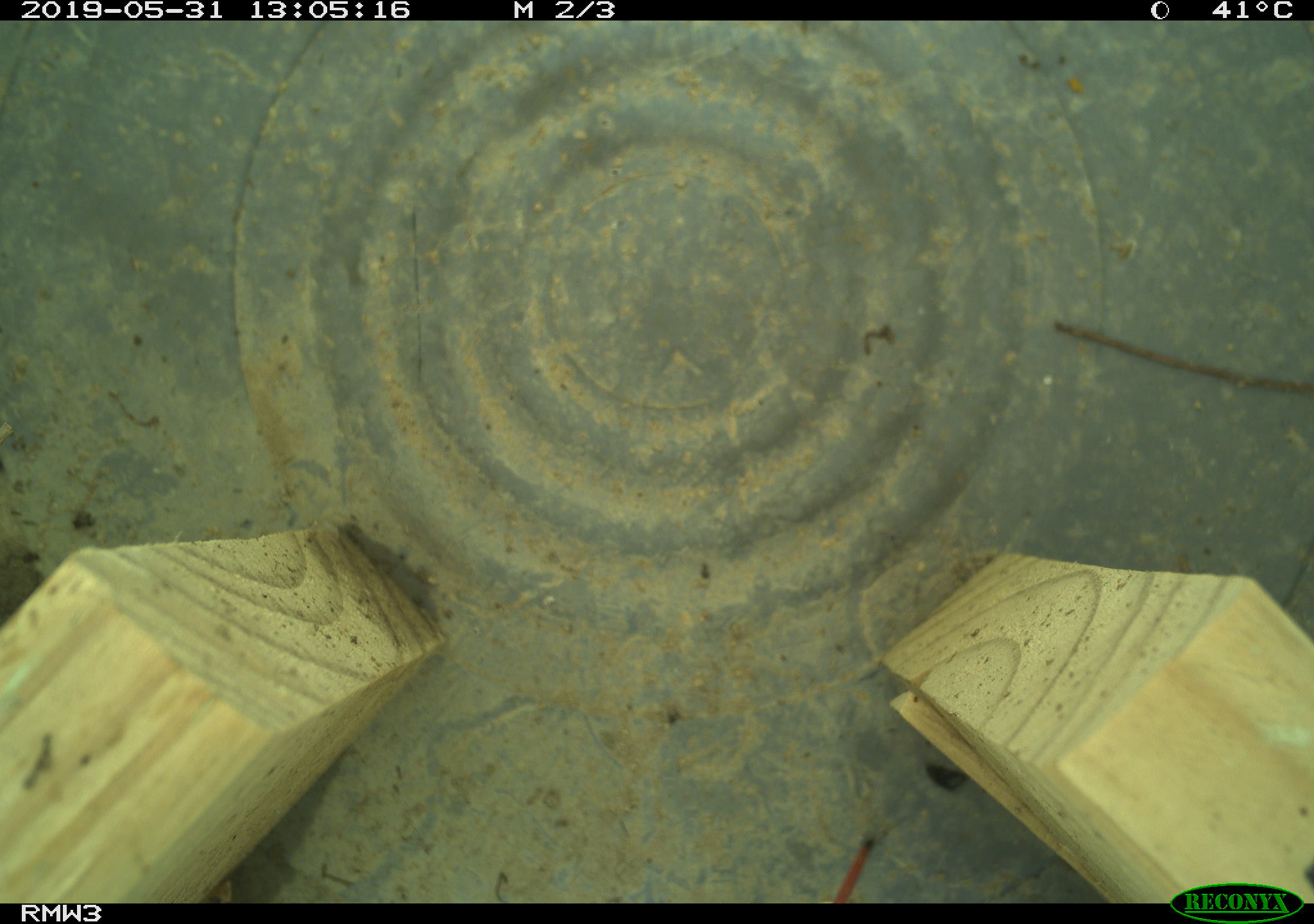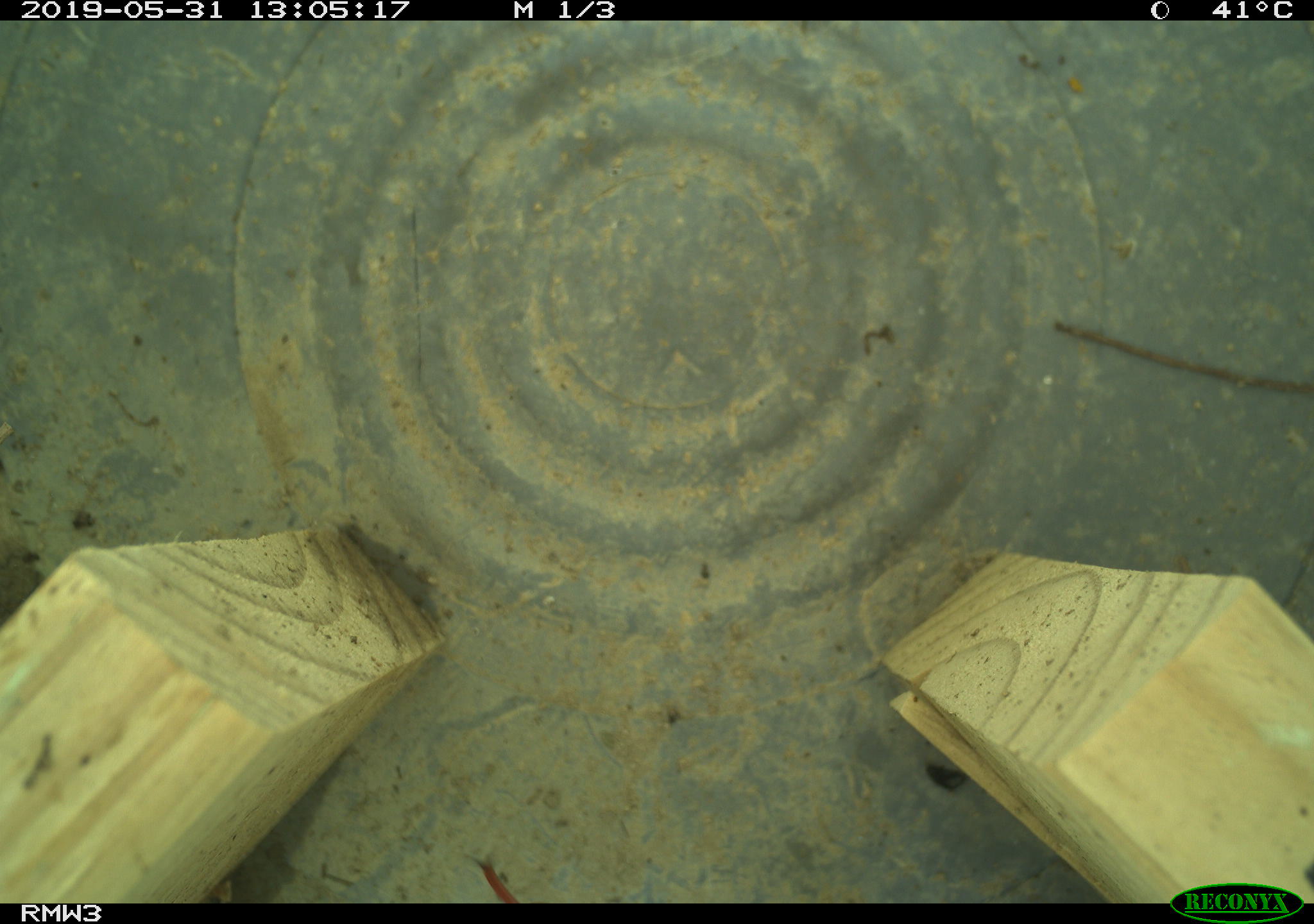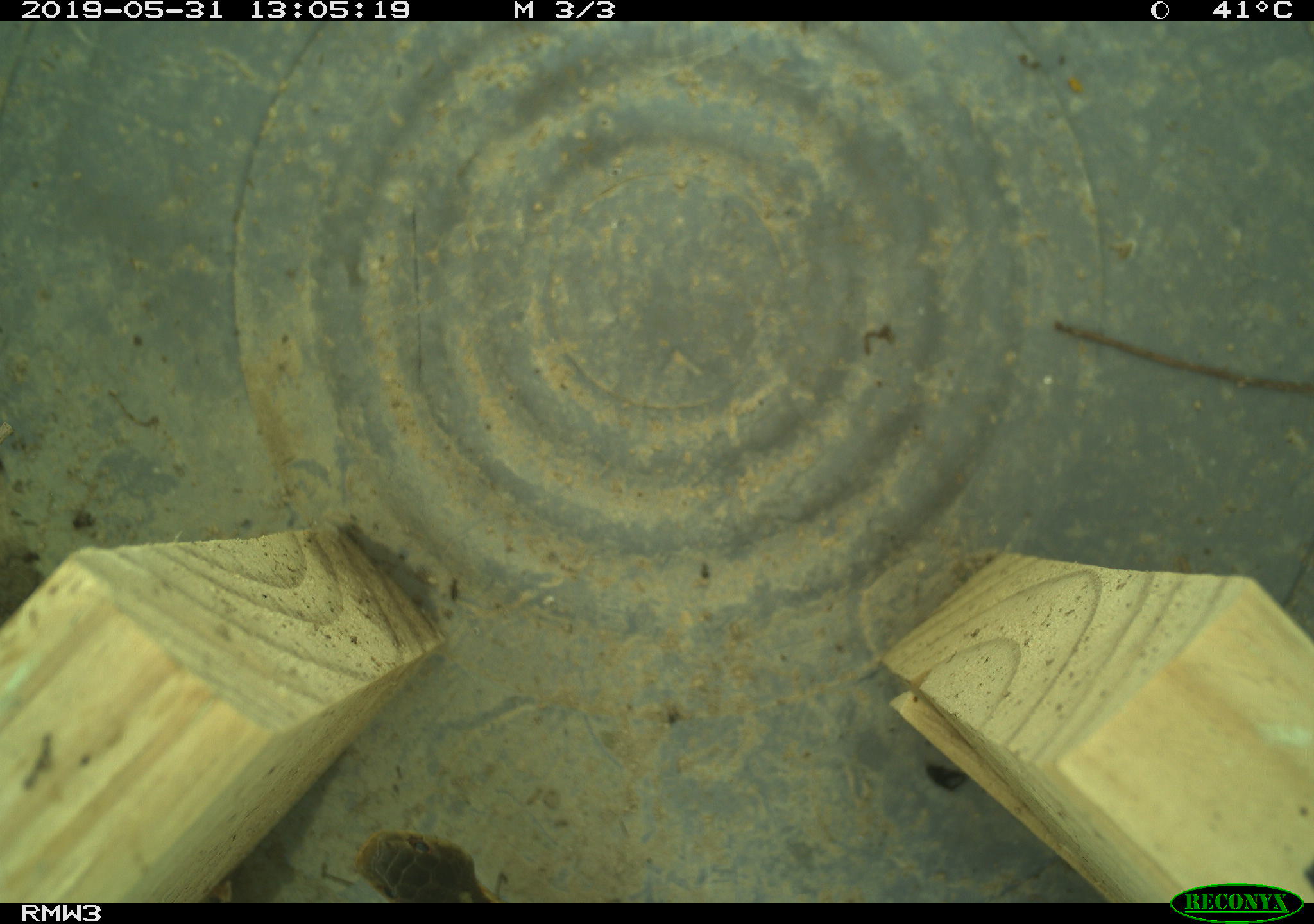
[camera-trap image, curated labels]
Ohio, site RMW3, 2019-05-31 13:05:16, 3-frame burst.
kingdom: Animalia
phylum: Chordata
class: Reptilia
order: Squamata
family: Colubridae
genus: Thamnophis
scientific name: Thamnophis sirtalis sirtalis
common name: eastern gartersnake